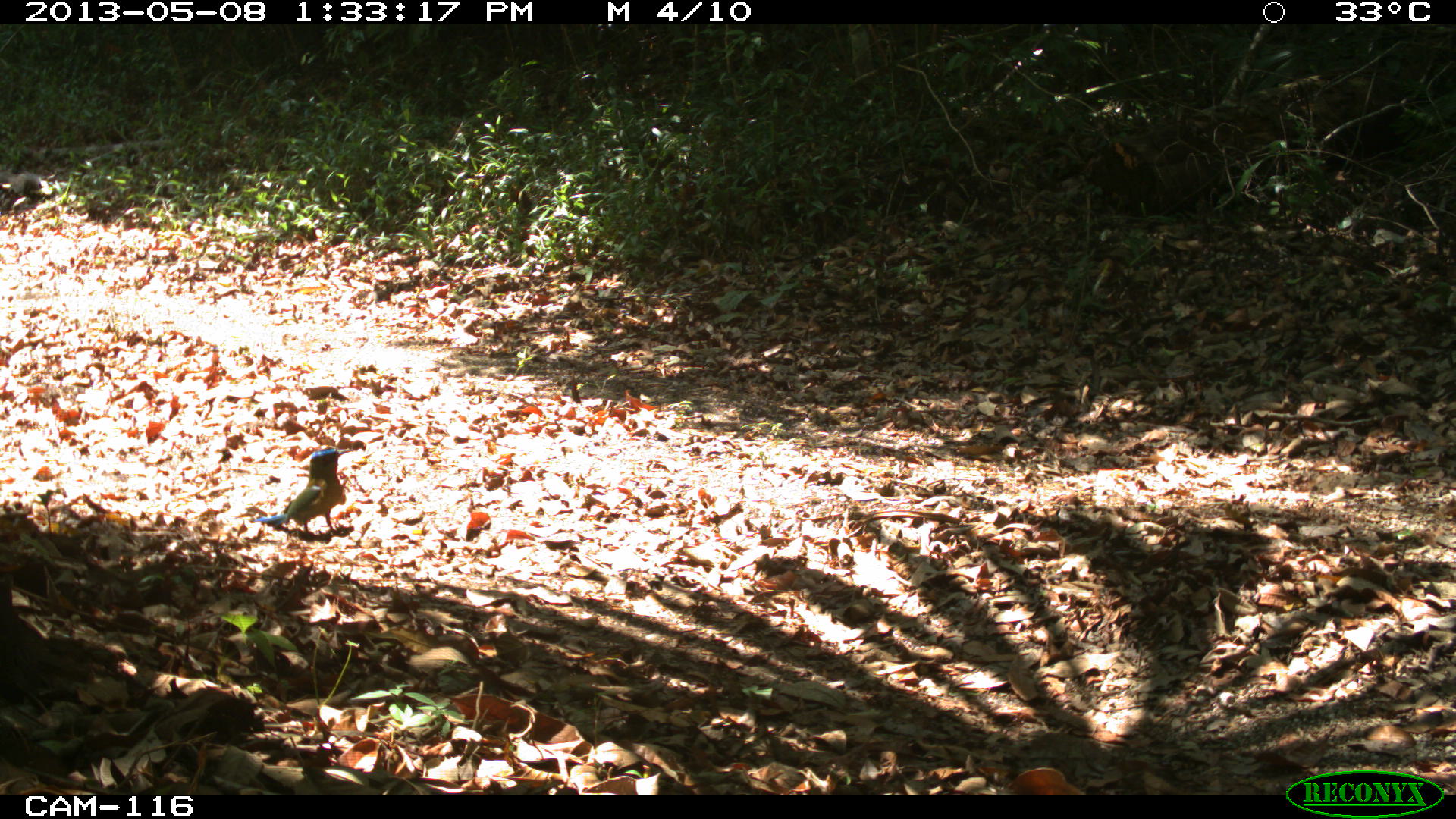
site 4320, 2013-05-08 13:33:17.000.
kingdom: Animalia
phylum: Chordata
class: Aves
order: Coraciiformes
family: Momotidae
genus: Momotus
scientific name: Momotus momota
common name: amazonian motmot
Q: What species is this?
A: Momotus momota (amazonian motmot).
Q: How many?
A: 1.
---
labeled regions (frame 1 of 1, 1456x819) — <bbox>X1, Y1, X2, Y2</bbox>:
momotus momota: <bbox>251, 447, 350, 539</bbox>